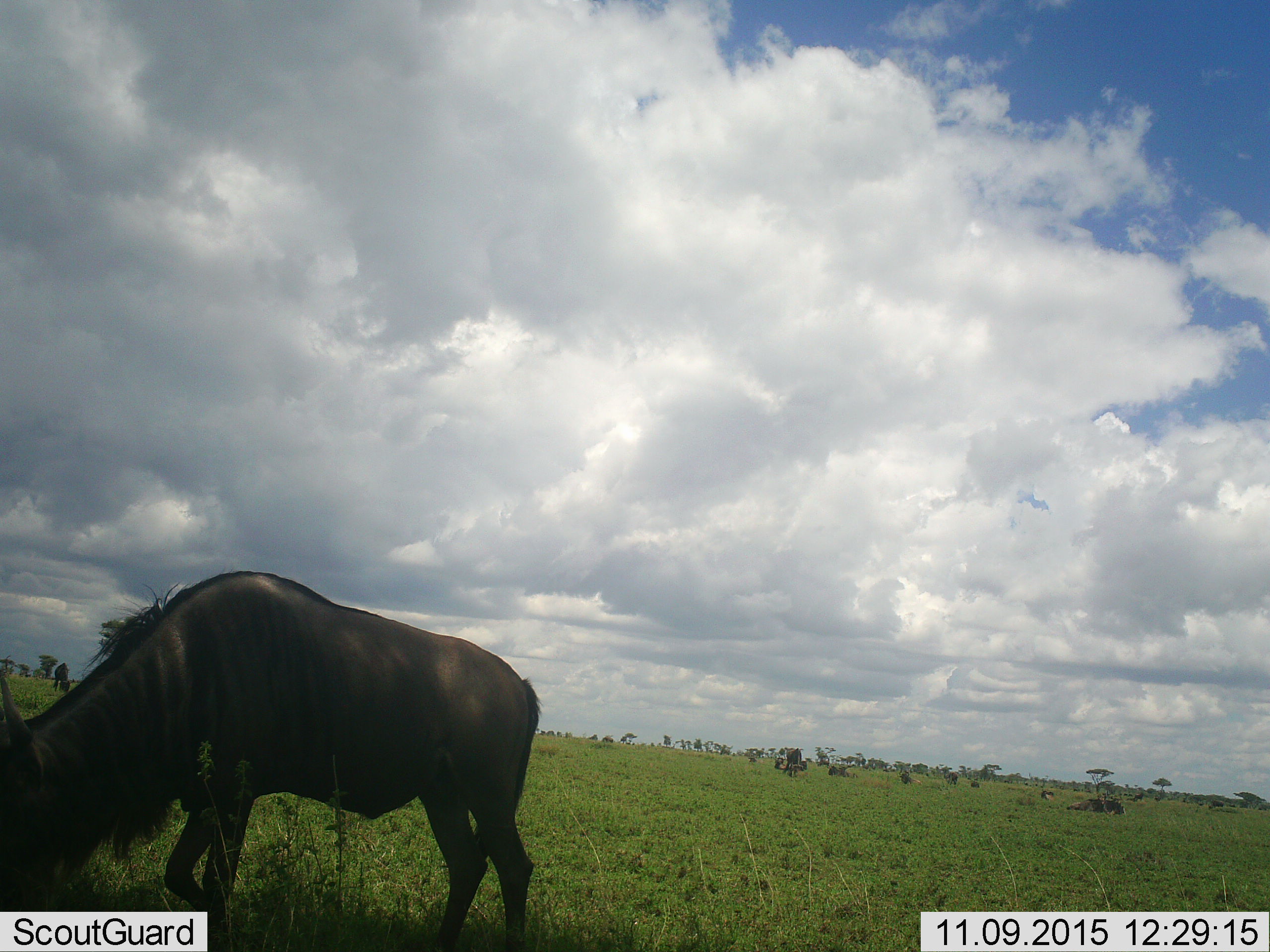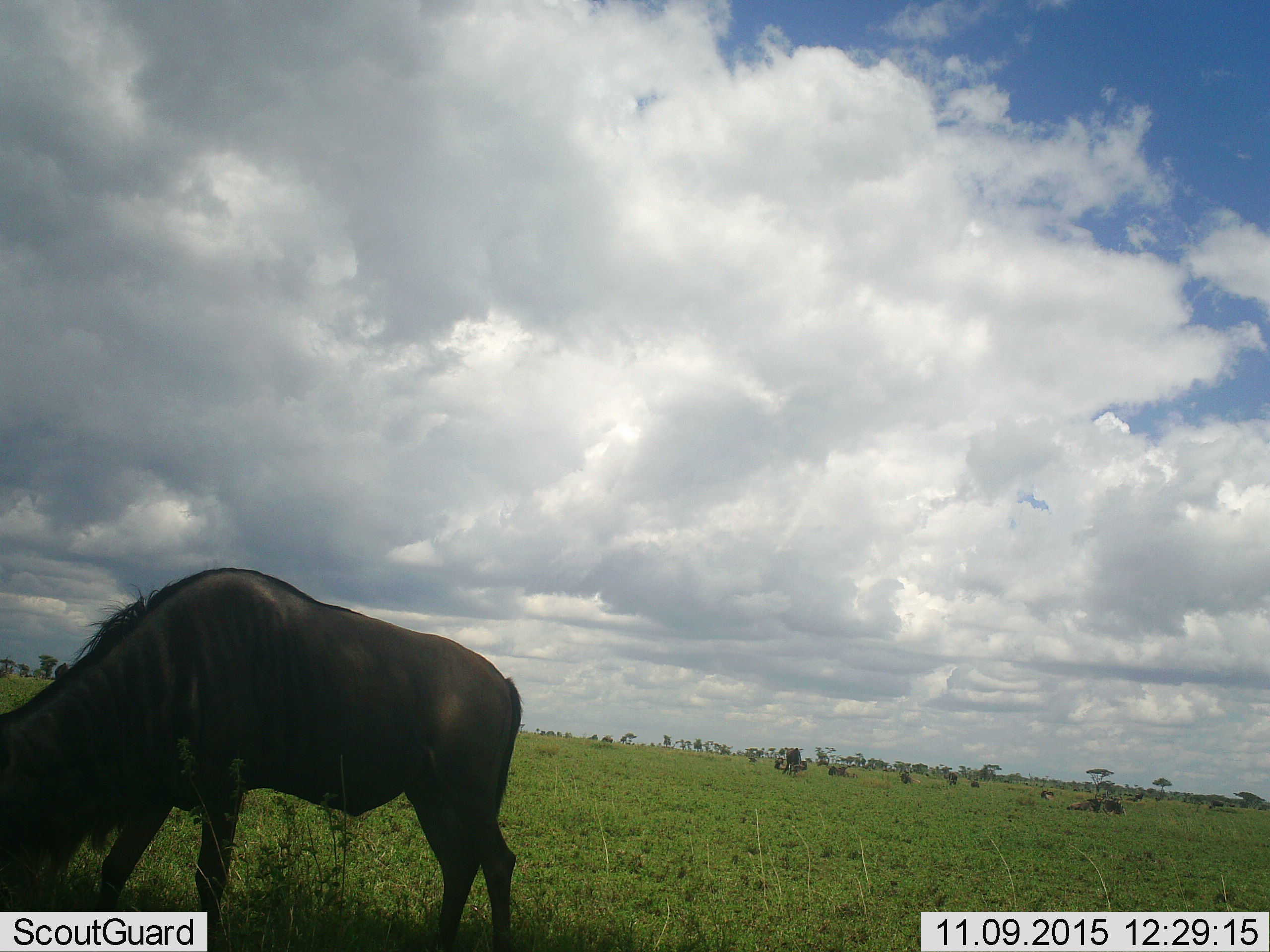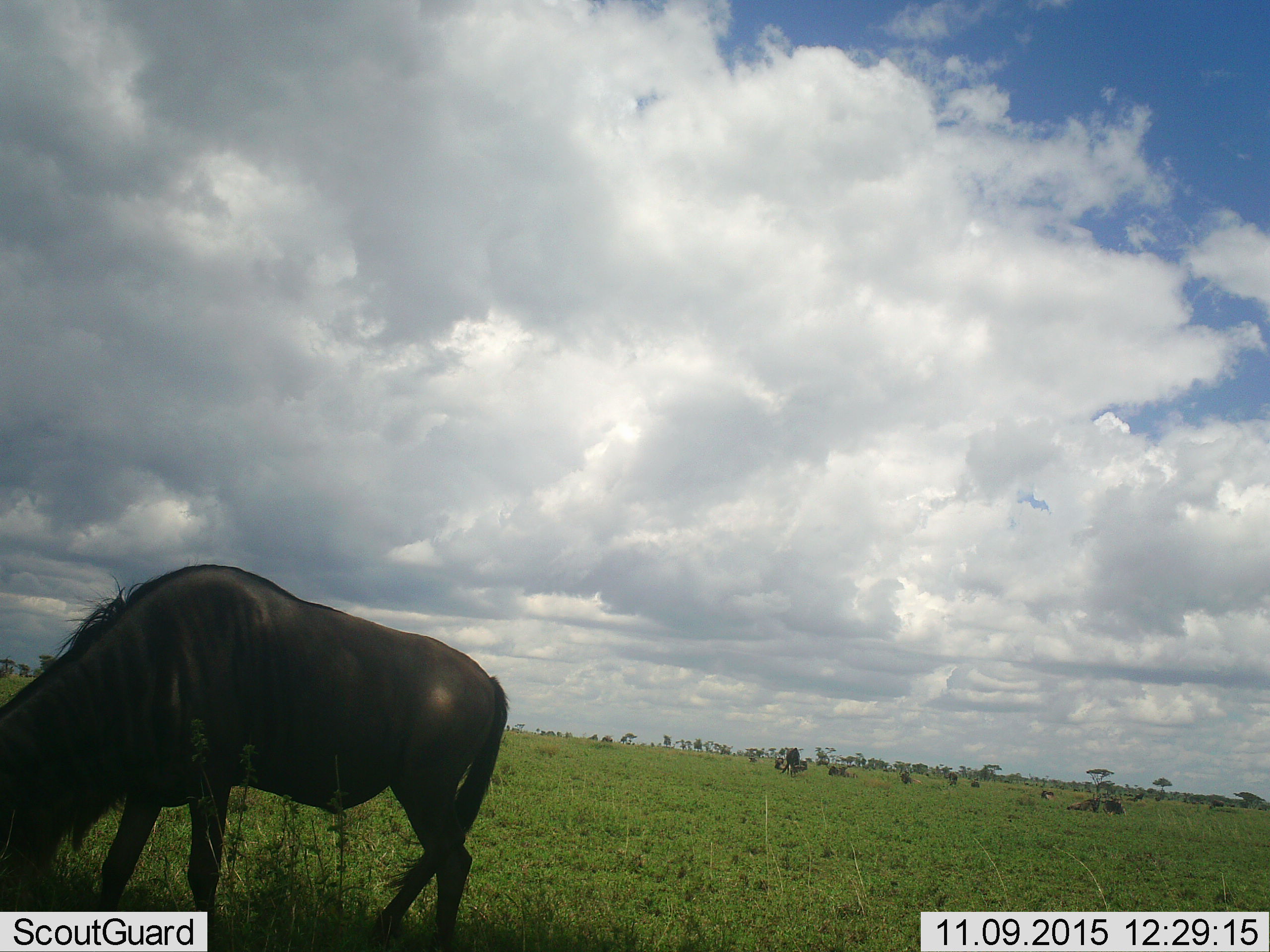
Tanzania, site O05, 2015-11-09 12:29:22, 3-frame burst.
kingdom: Animalia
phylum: Chordata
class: Mammalia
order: Artiodactyla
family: Bovidae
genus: Connochaetes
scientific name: Connochaetes taurinus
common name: blue wildebeest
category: wildebeest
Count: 11-50.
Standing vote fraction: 67%.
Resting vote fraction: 50%.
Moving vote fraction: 17%.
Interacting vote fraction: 0%.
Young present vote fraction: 0%.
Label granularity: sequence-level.